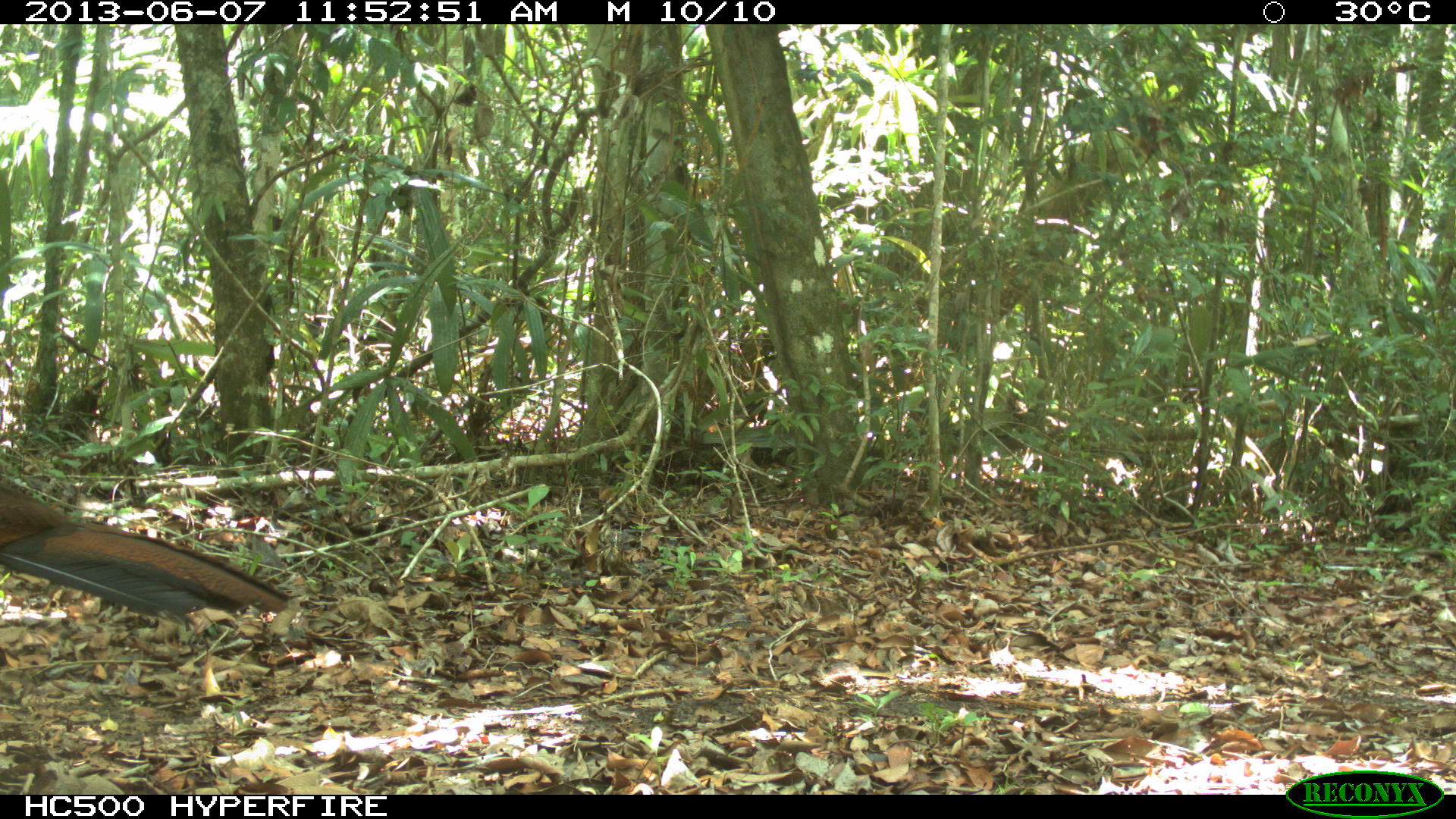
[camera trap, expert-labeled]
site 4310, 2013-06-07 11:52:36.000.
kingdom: Animalia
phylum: Chordata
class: Aves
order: Galliformes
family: Cracidae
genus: Crax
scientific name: Crax rubra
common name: great curassow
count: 1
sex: female